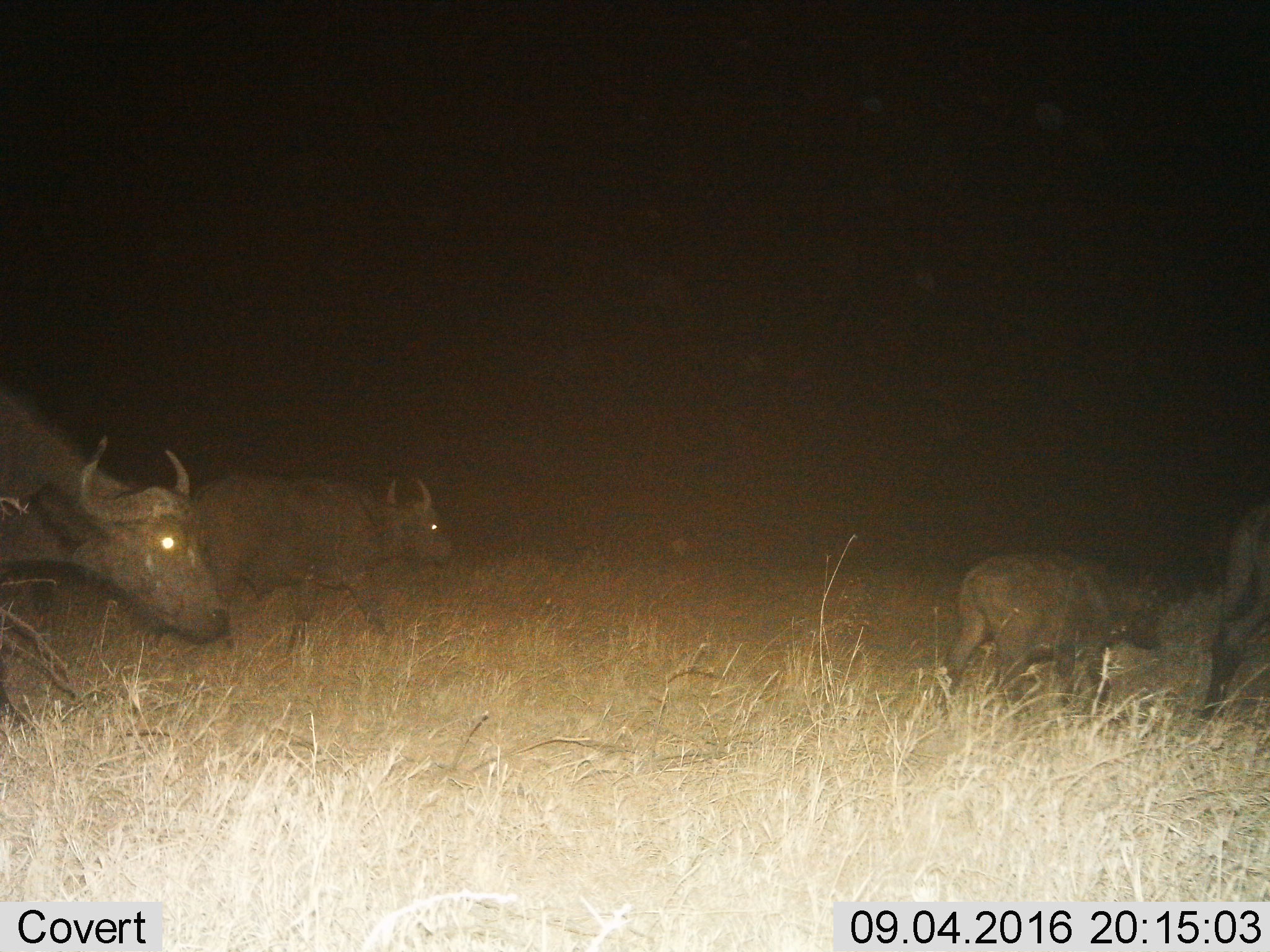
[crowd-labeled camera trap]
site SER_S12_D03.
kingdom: Animalia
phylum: Chordata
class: Mammalia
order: Artiodactyla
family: Bovidae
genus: Syncerus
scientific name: Syncerus caffer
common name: african buffalo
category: buffalo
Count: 4.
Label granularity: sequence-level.